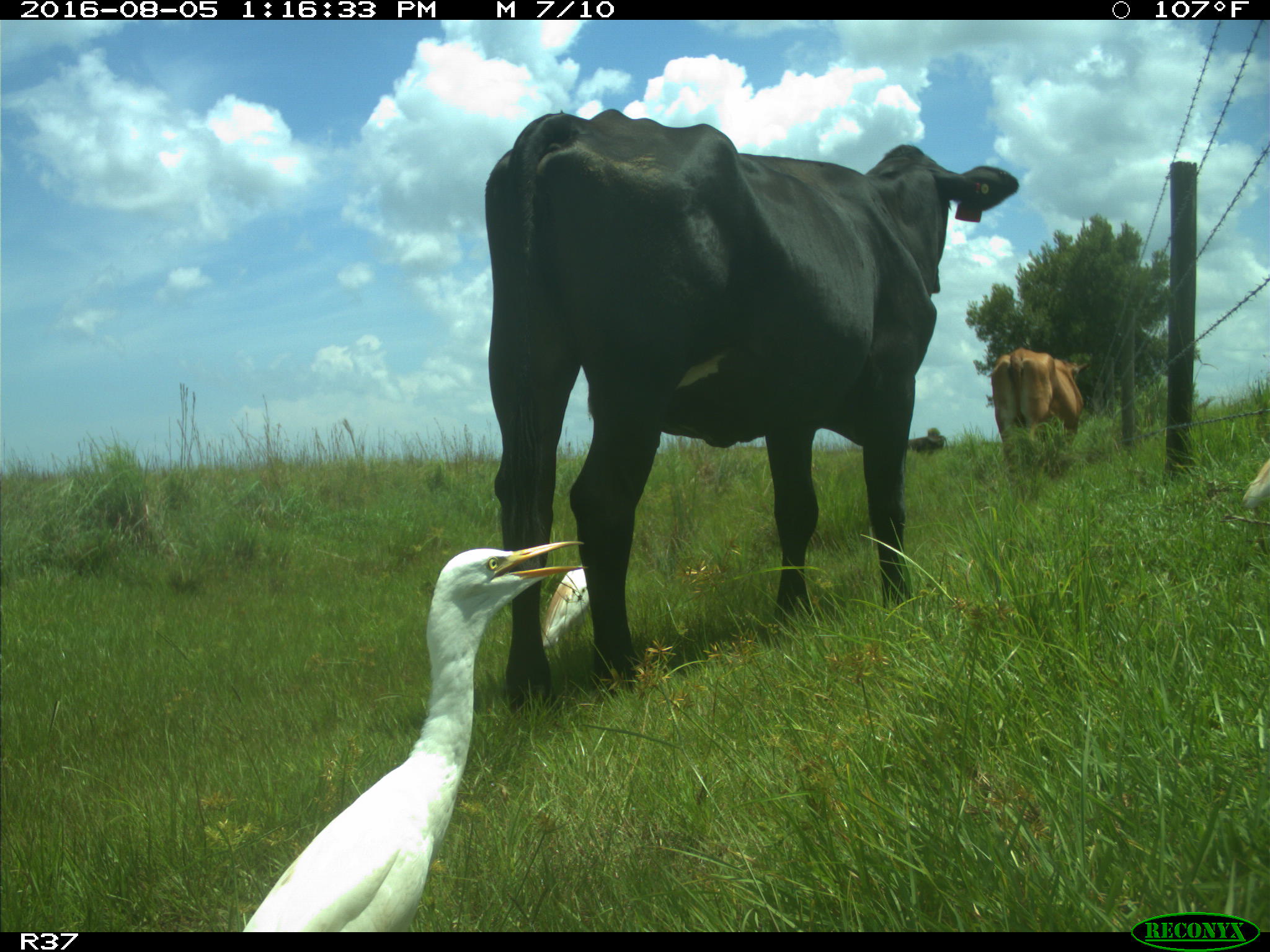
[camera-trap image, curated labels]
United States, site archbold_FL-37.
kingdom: Animalia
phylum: Chordata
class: Mammalia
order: Artiodactyla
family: Bovidae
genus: Bos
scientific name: Bos taurus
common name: domestic cow